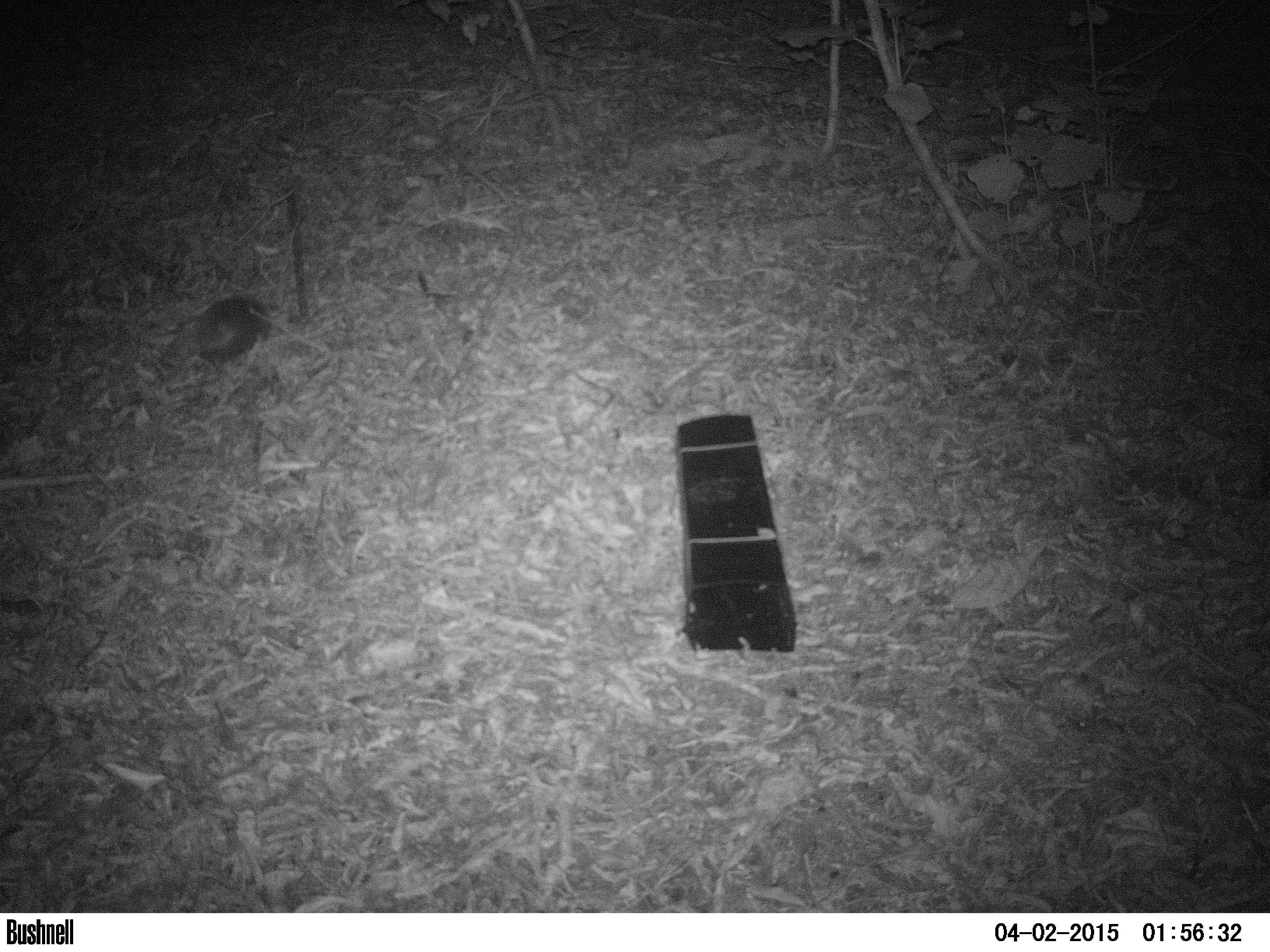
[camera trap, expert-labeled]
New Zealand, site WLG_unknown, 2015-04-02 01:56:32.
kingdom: Animalia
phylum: Chordata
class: Mammalia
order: Eulipotyphla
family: Erinaceidae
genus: Erinaceus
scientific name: Erinaceus europaeus europaeus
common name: european hedgehog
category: hedgehog